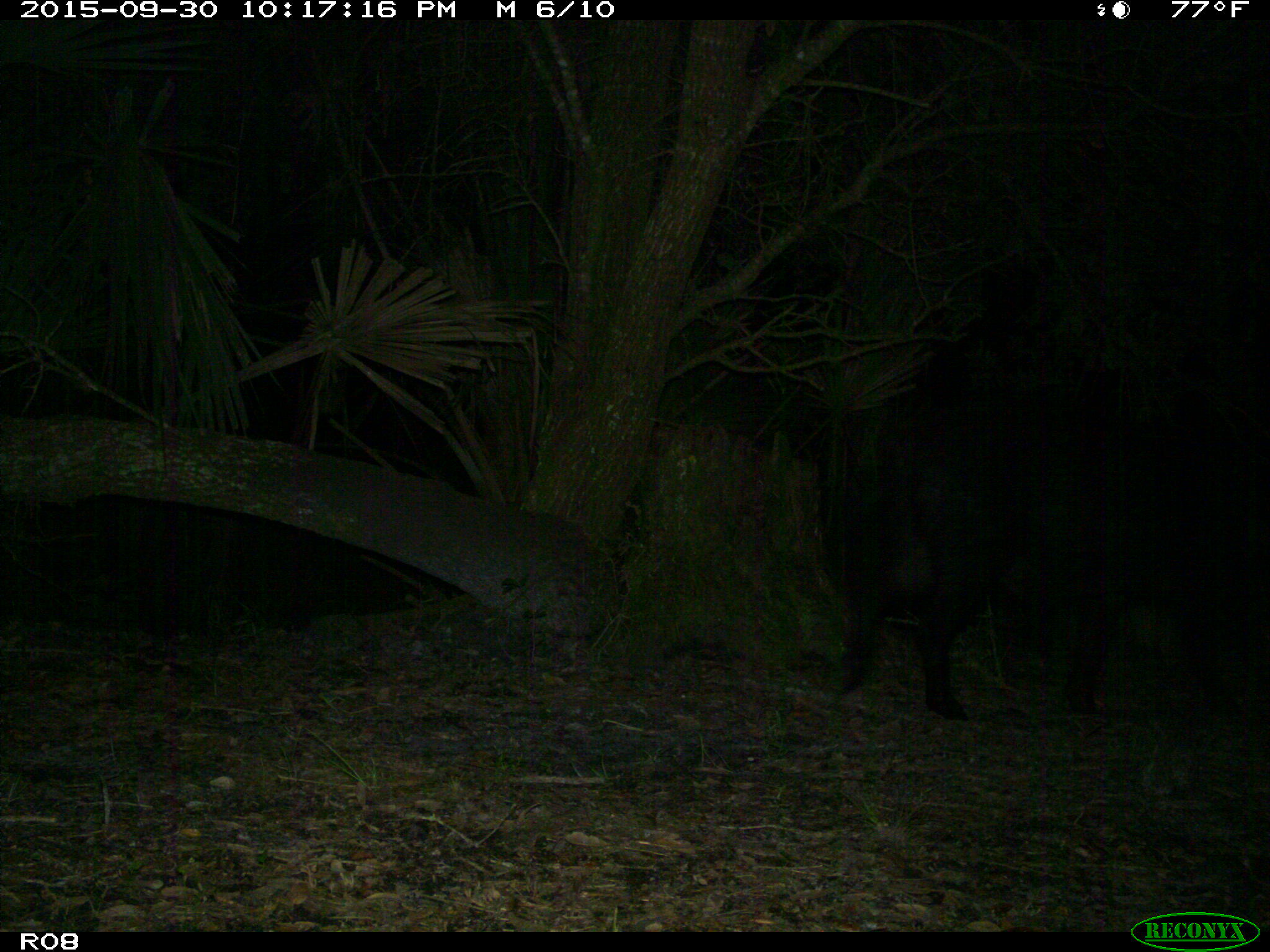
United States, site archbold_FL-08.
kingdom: Animalia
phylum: Chordata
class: Mammalia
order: Artiodactyla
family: Suidae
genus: Sus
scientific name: Sus scrofa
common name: wild boar